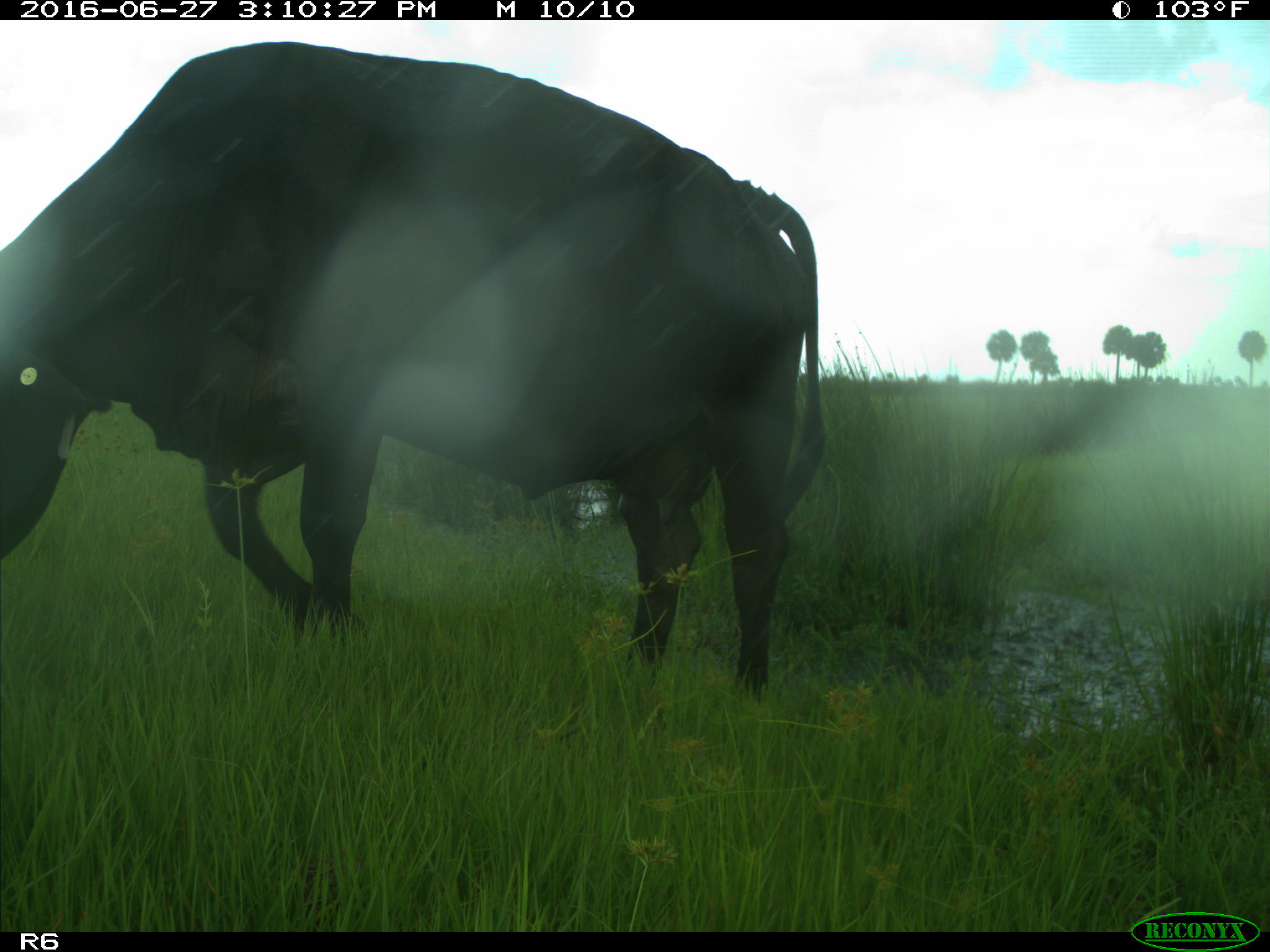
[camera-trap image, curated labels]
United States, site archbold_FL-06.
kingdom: Animalia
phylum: Chordata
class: Mammalia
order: Artiodactyla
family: Bovidae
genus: Bos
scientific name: Bos taurus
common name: domestic cow